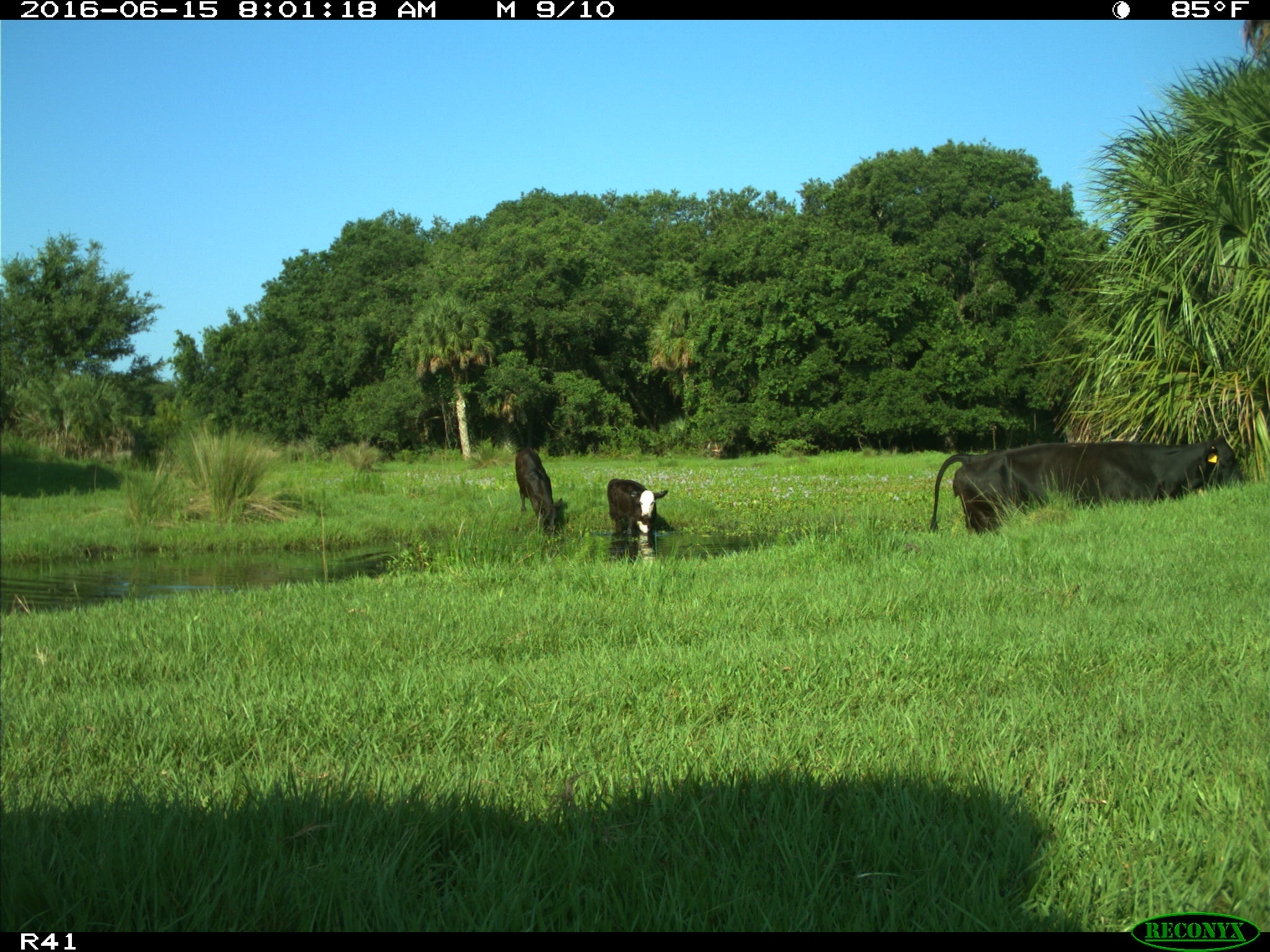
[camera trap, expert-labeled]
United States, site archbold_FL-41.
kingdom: Animalia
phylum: Chordata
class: Mammalia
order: Artiodactyla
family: Bovidae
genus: Bos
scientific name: Bos taurus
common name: domestic cow